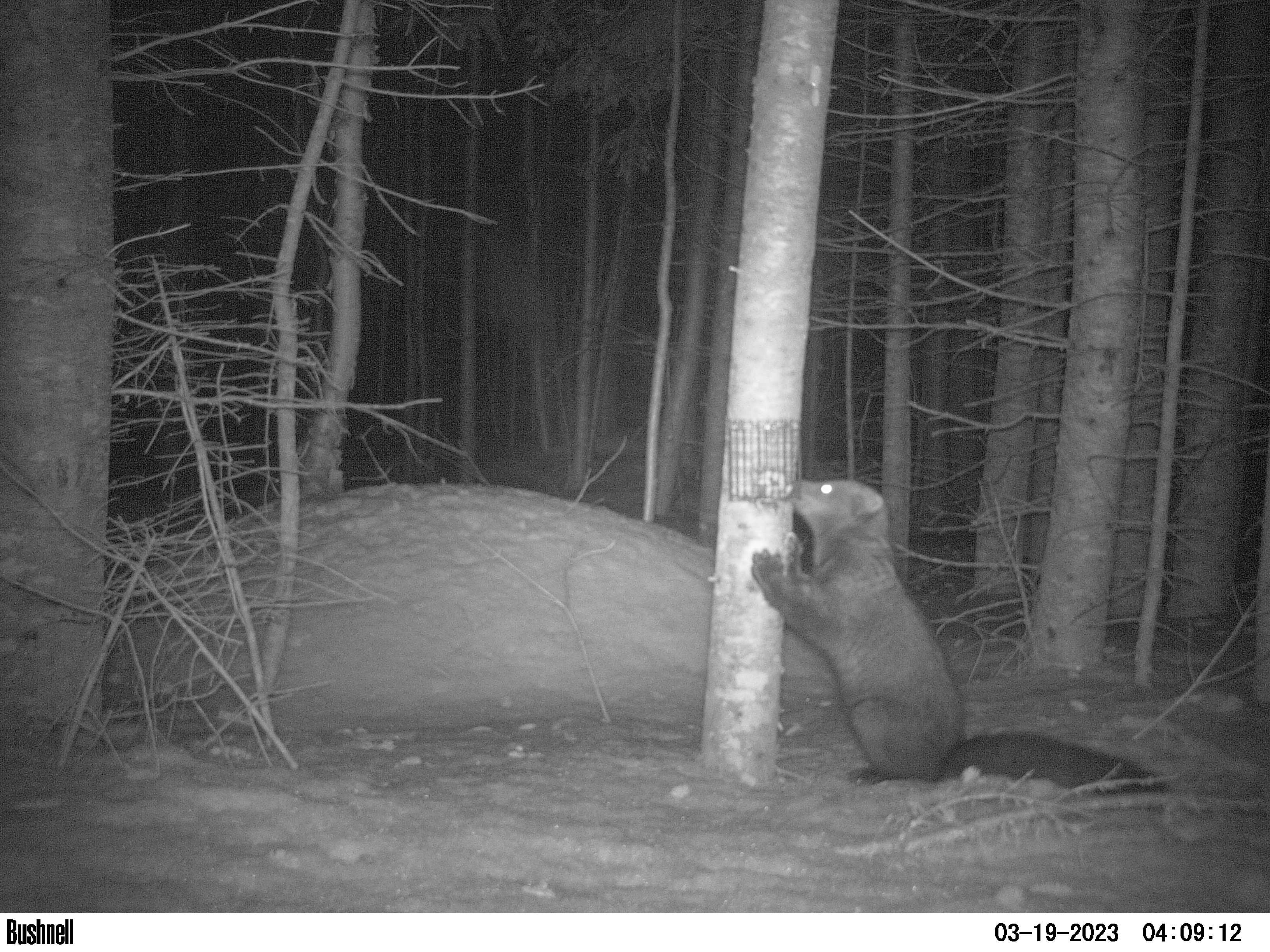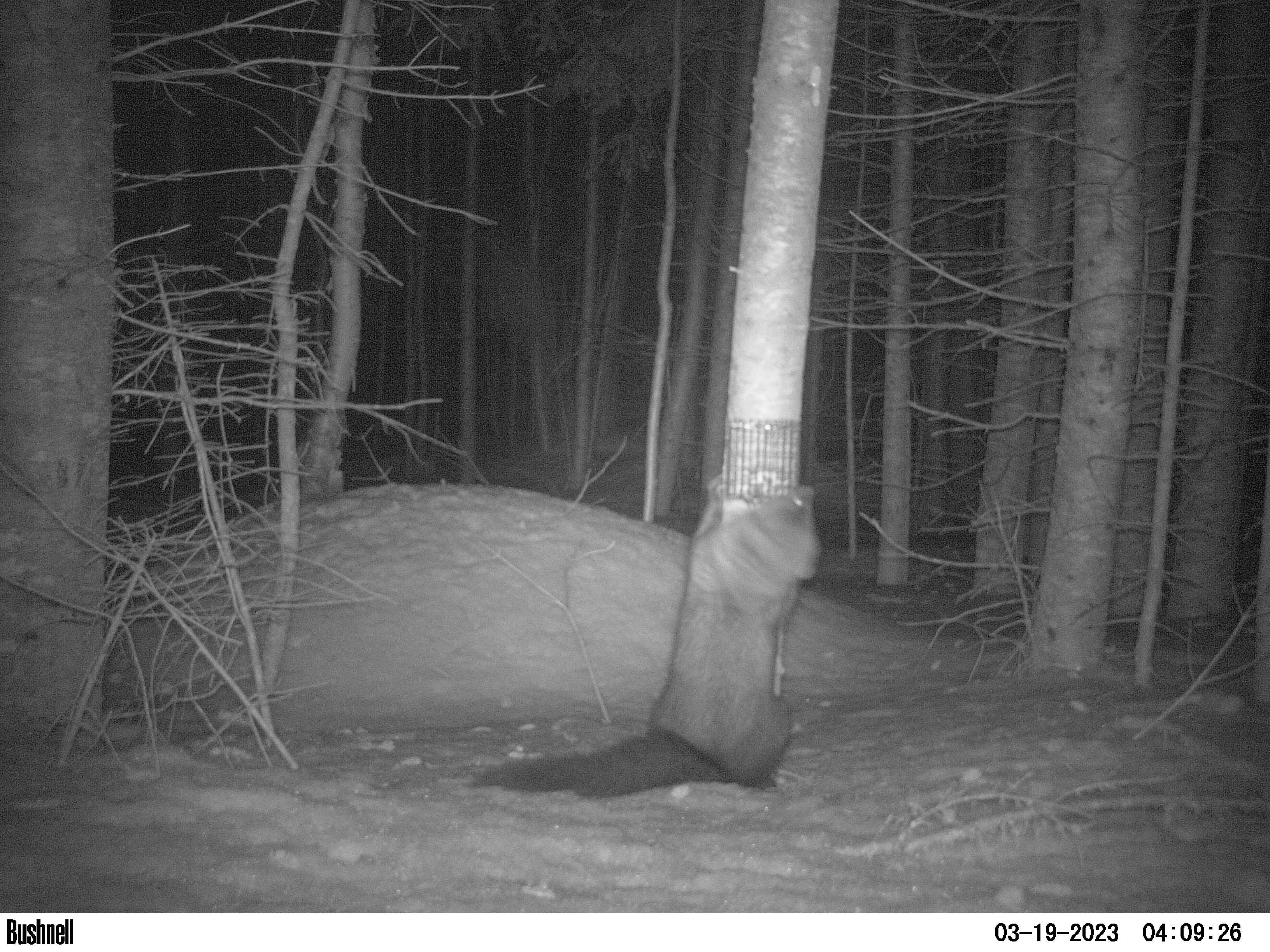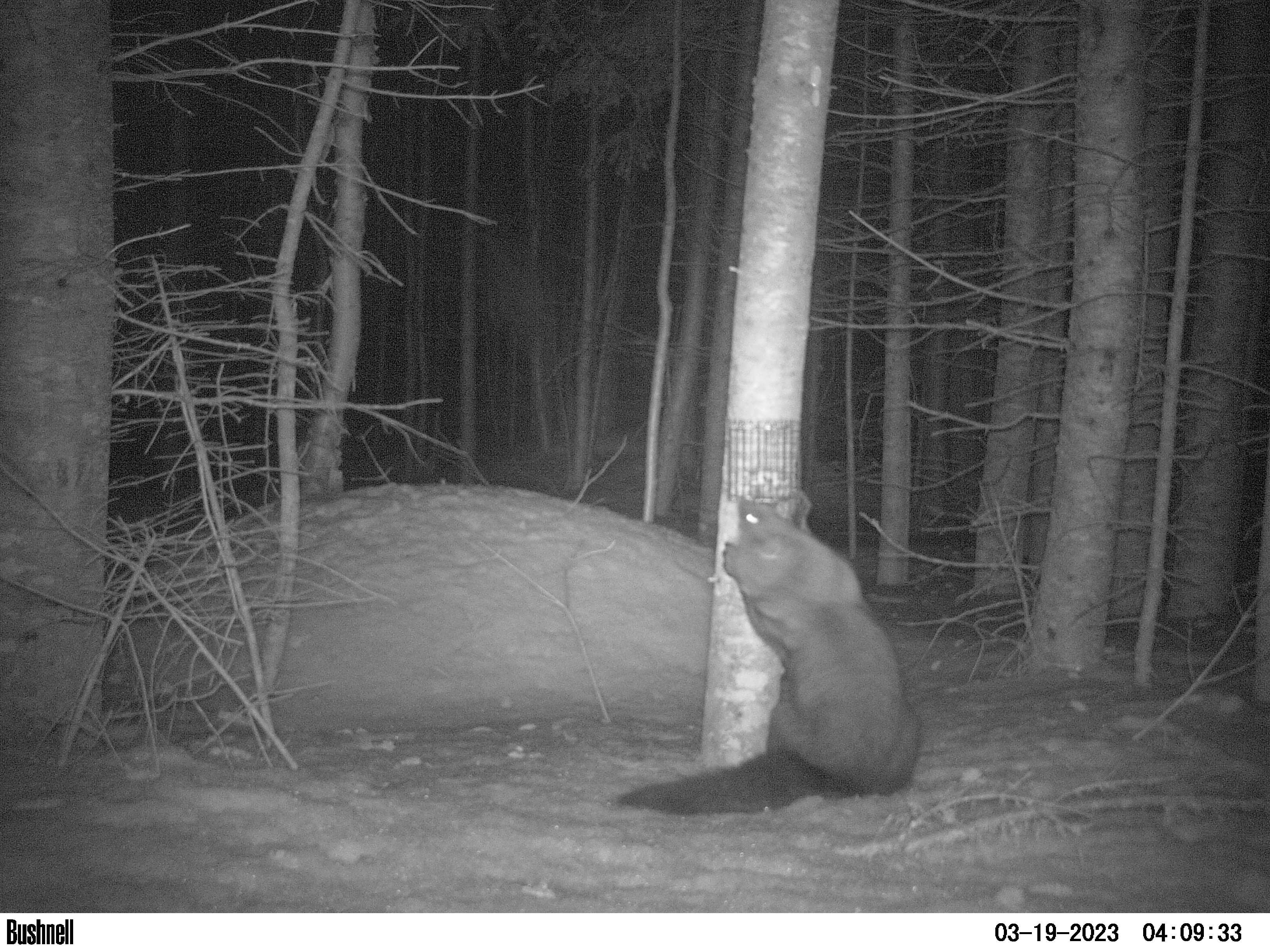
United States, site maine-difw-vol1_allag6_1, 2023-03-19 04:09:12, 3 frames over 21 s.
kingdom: Animalia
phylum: Chordata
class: Mammalia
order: Carnivora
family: Mustelidae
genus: Pekania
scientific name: Pekania pennanti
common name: fisher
Fisher (Pekania pennanti).